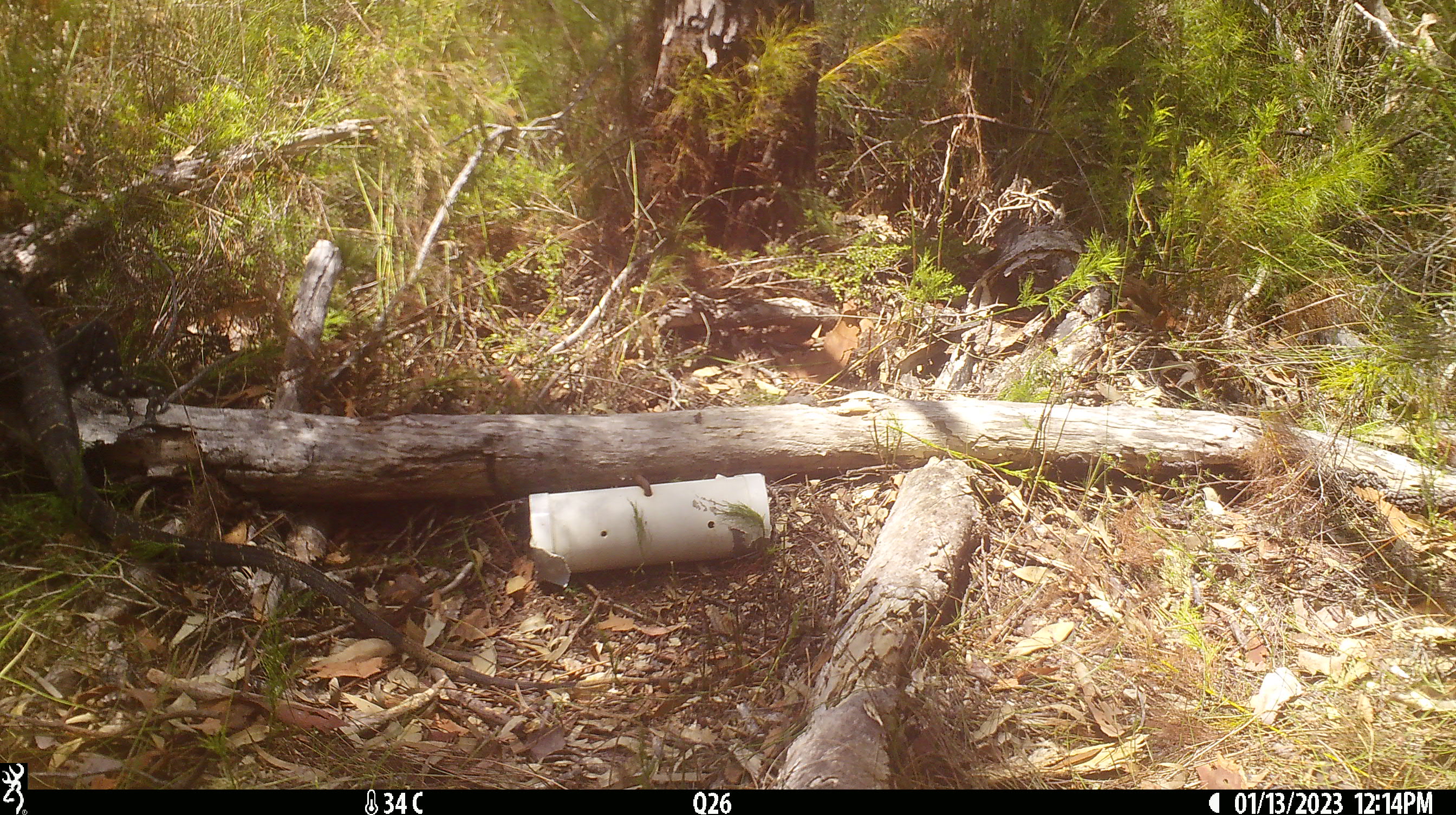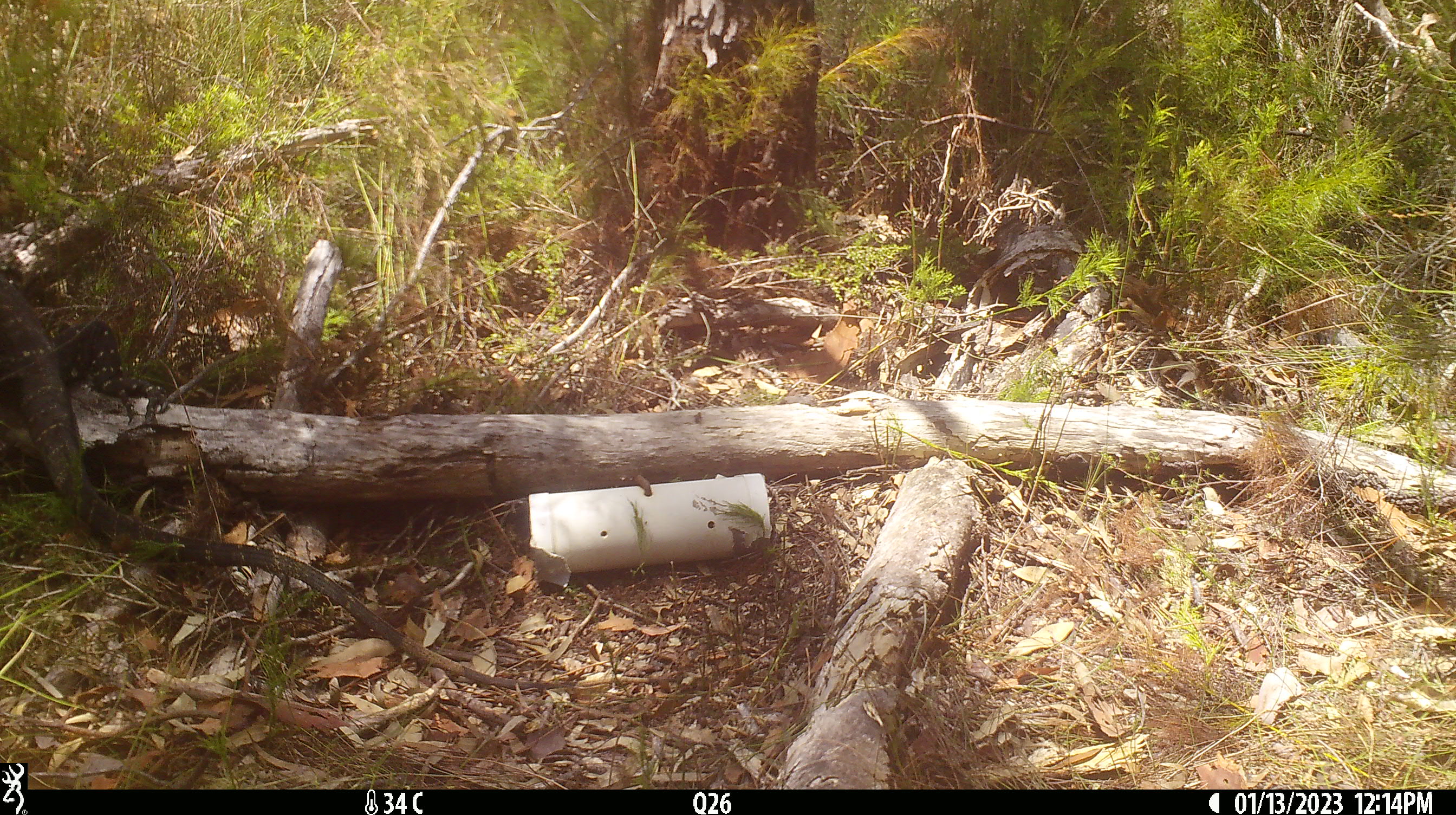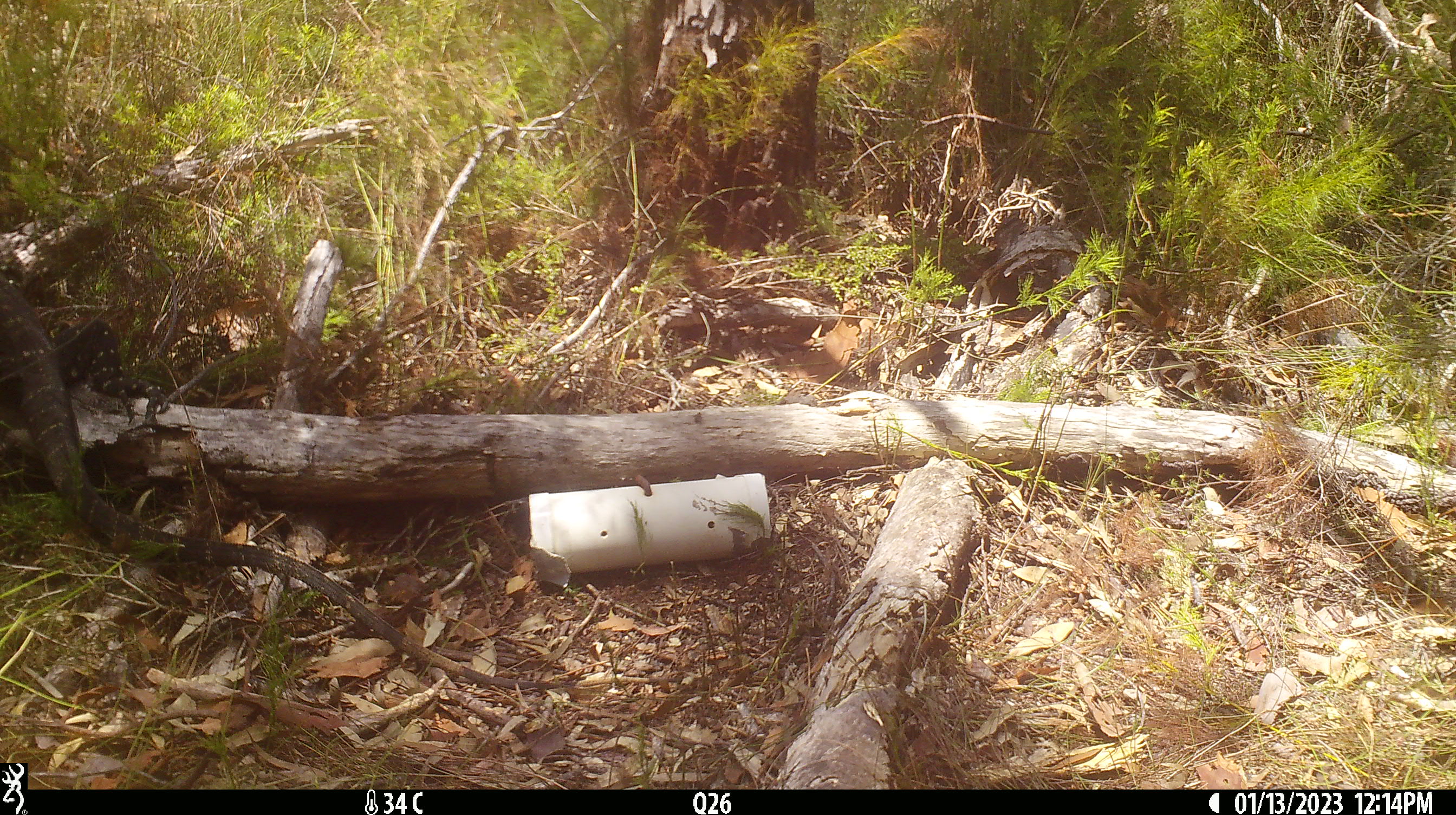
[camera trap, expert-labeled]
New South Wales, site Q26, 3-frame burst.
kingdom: Animalia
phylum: Chordata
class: Reptilia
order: Squamata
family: Varanidae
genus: Varanus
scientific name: Varanus varius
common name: lace monitor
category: goanna